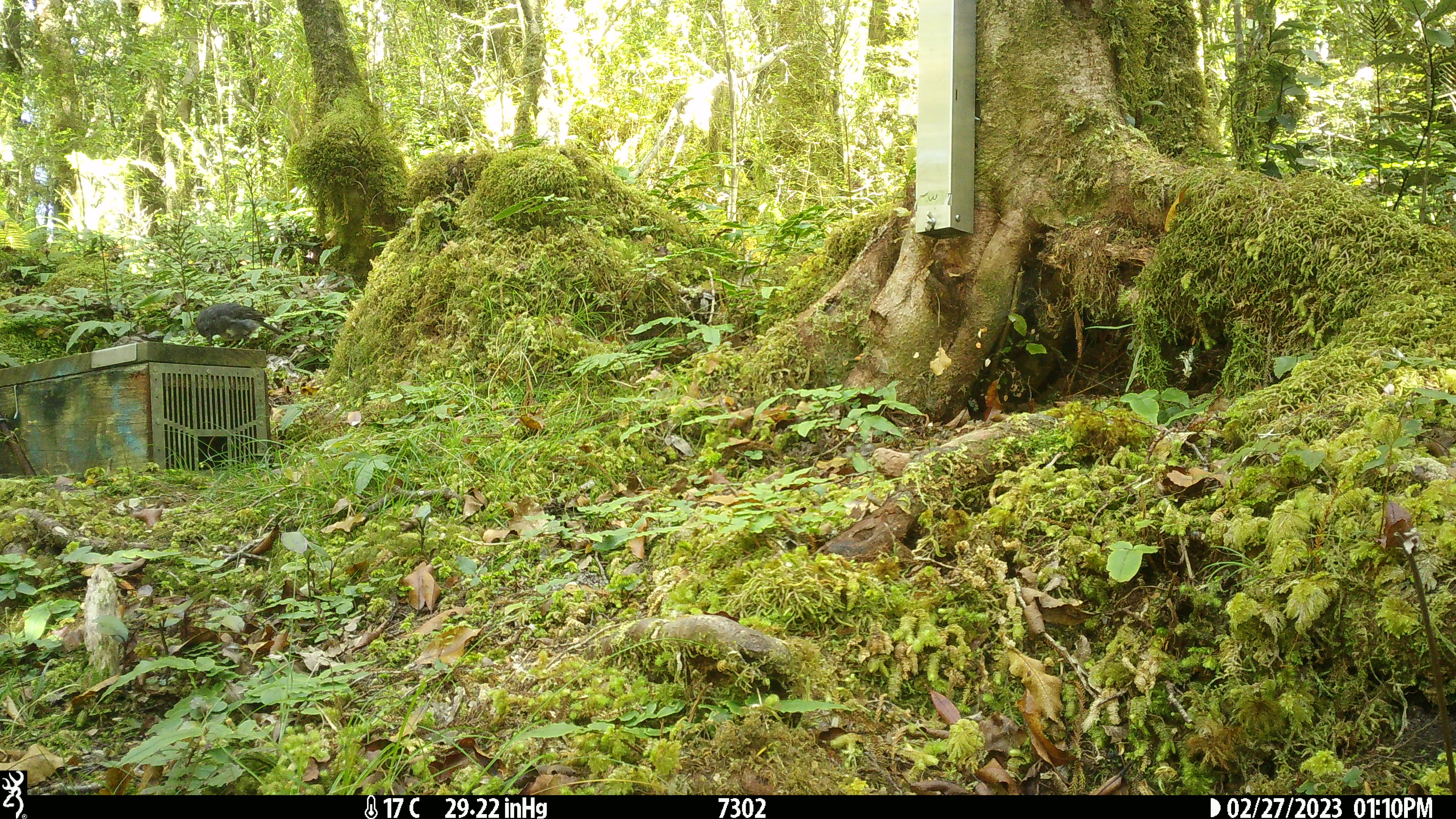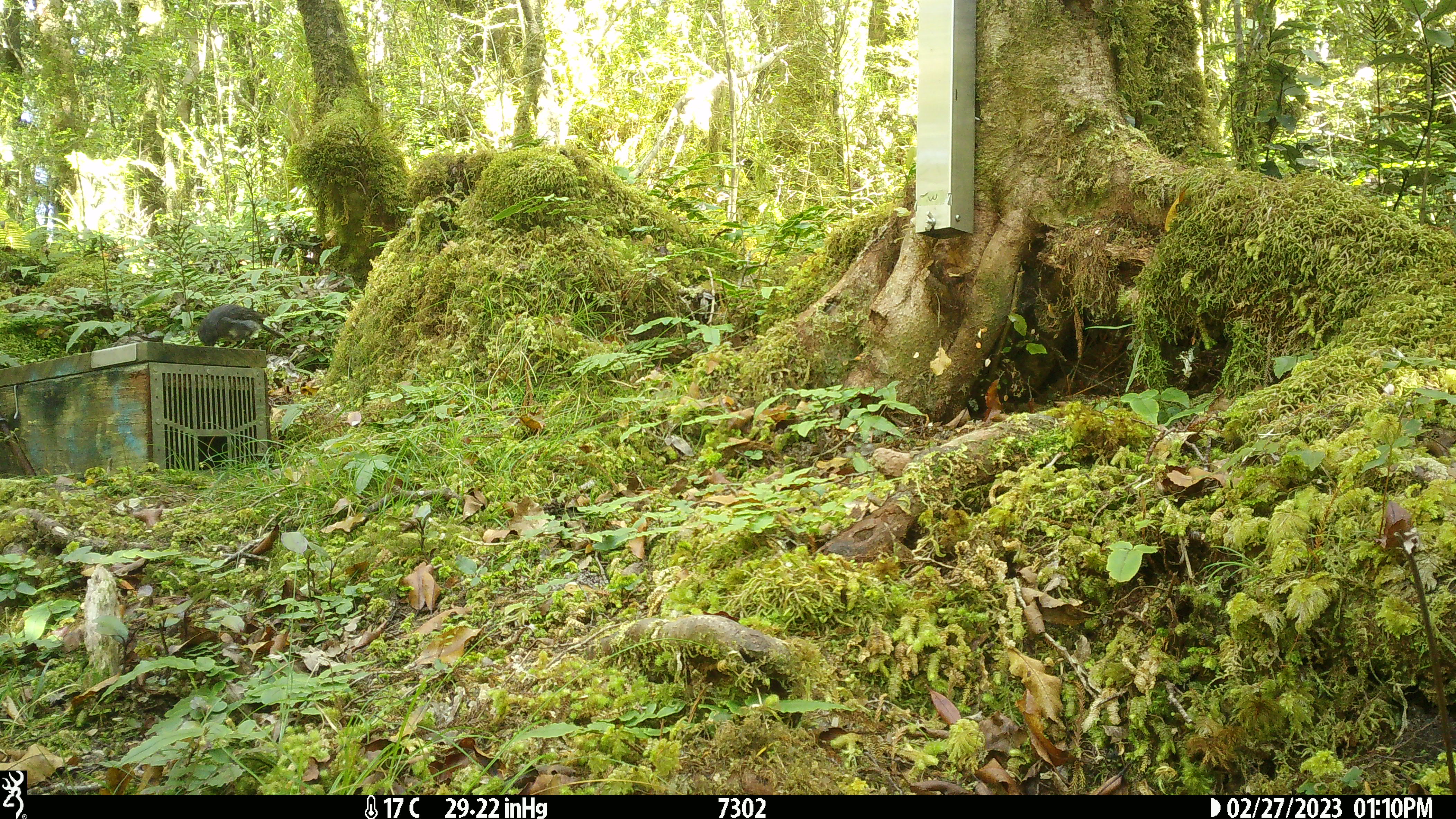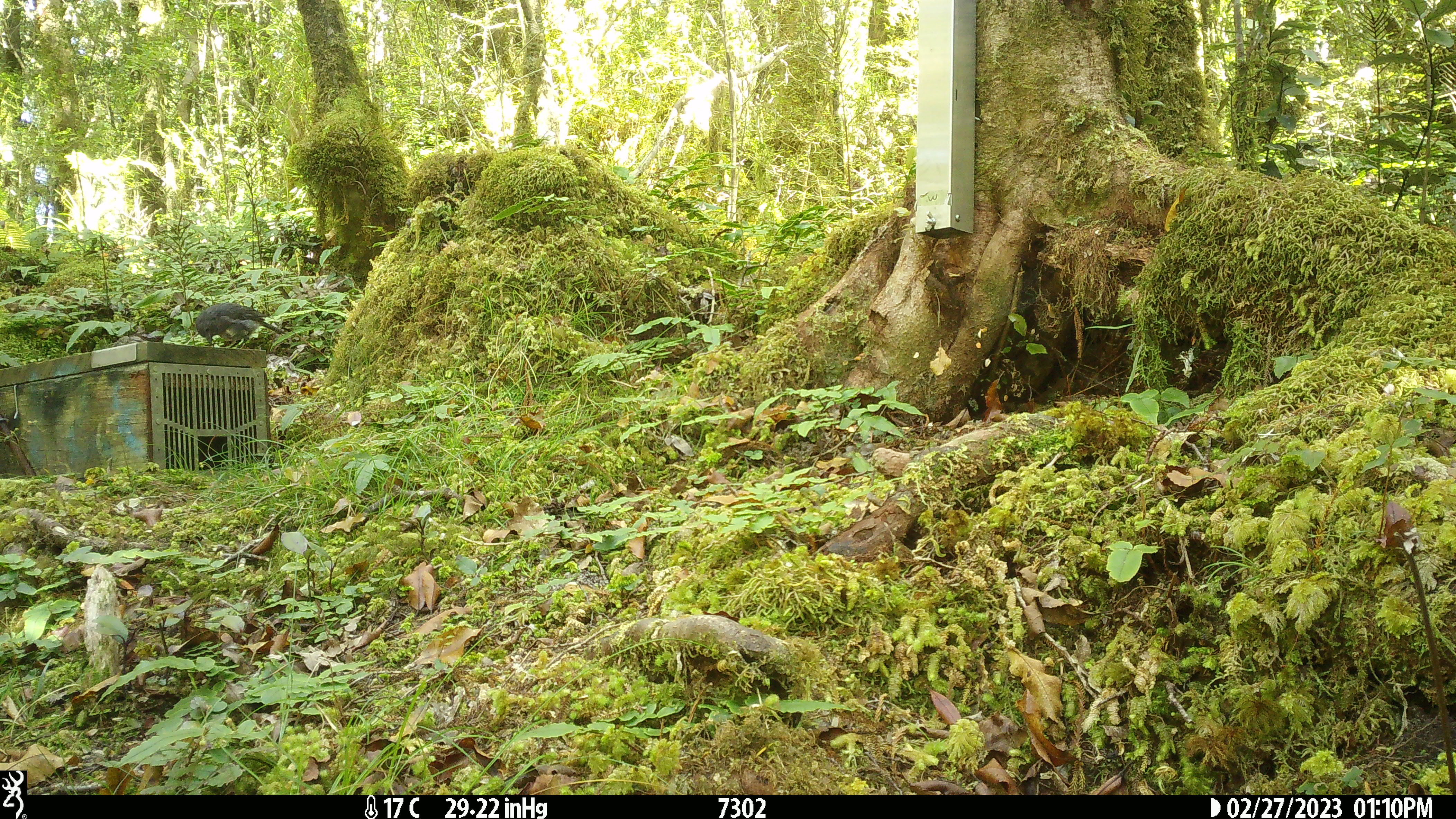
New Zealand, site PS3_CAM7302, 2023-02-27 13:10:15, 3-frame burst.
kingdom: Animalia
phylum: Chordata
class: Aves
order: Passeriformes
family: Petroicidae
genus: Petroica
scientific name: Petroica australis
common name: new zealand robin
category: robin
Robin (new zealand robin) (Petroica australis).